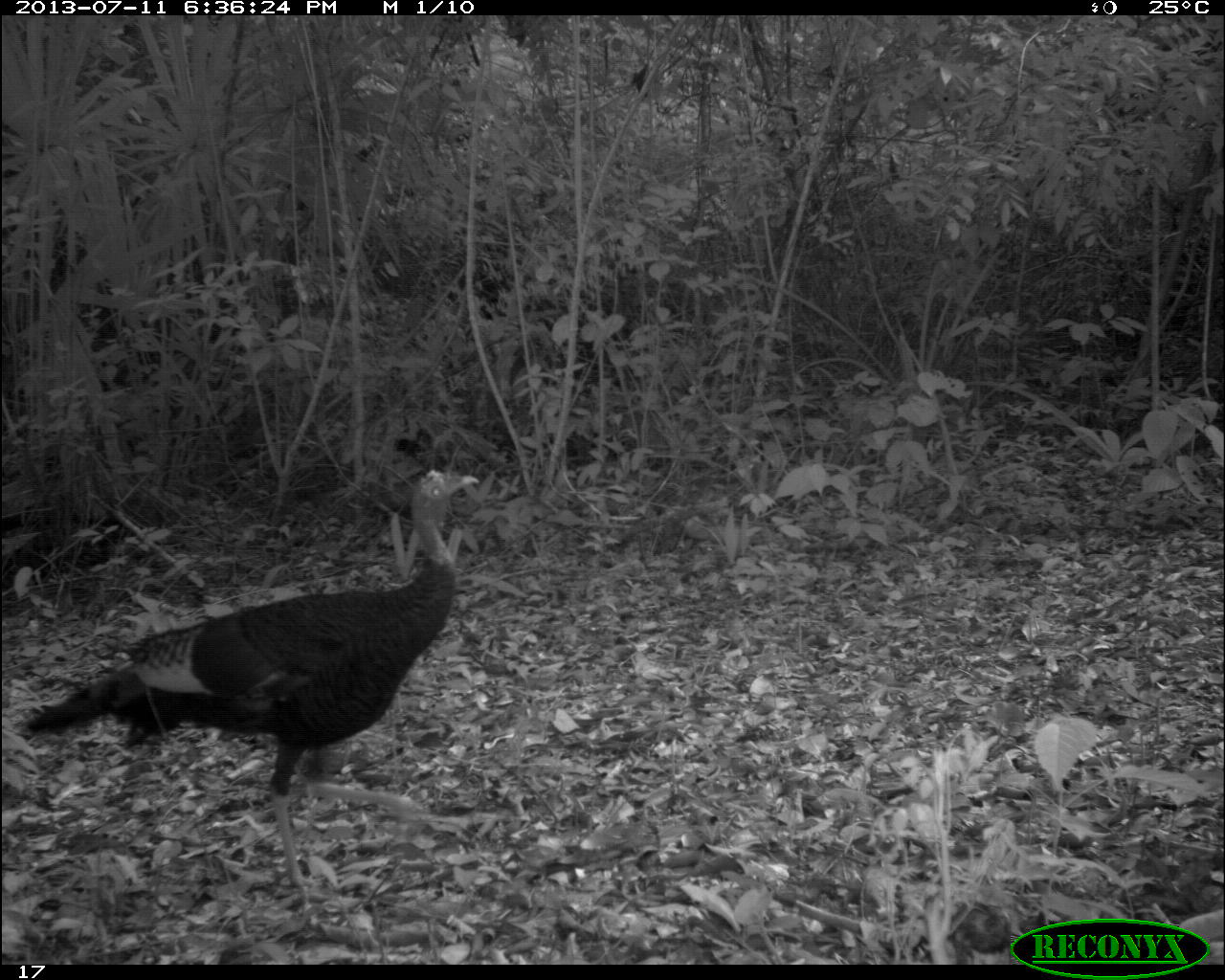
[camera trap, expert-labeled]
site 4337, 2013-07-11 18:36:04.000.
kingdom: Animalia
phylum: Chordata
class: Aves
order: Galliformes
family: Phasianidae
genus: Meleagris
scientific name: Meleagris ocellata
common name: ocellated turkey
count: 5